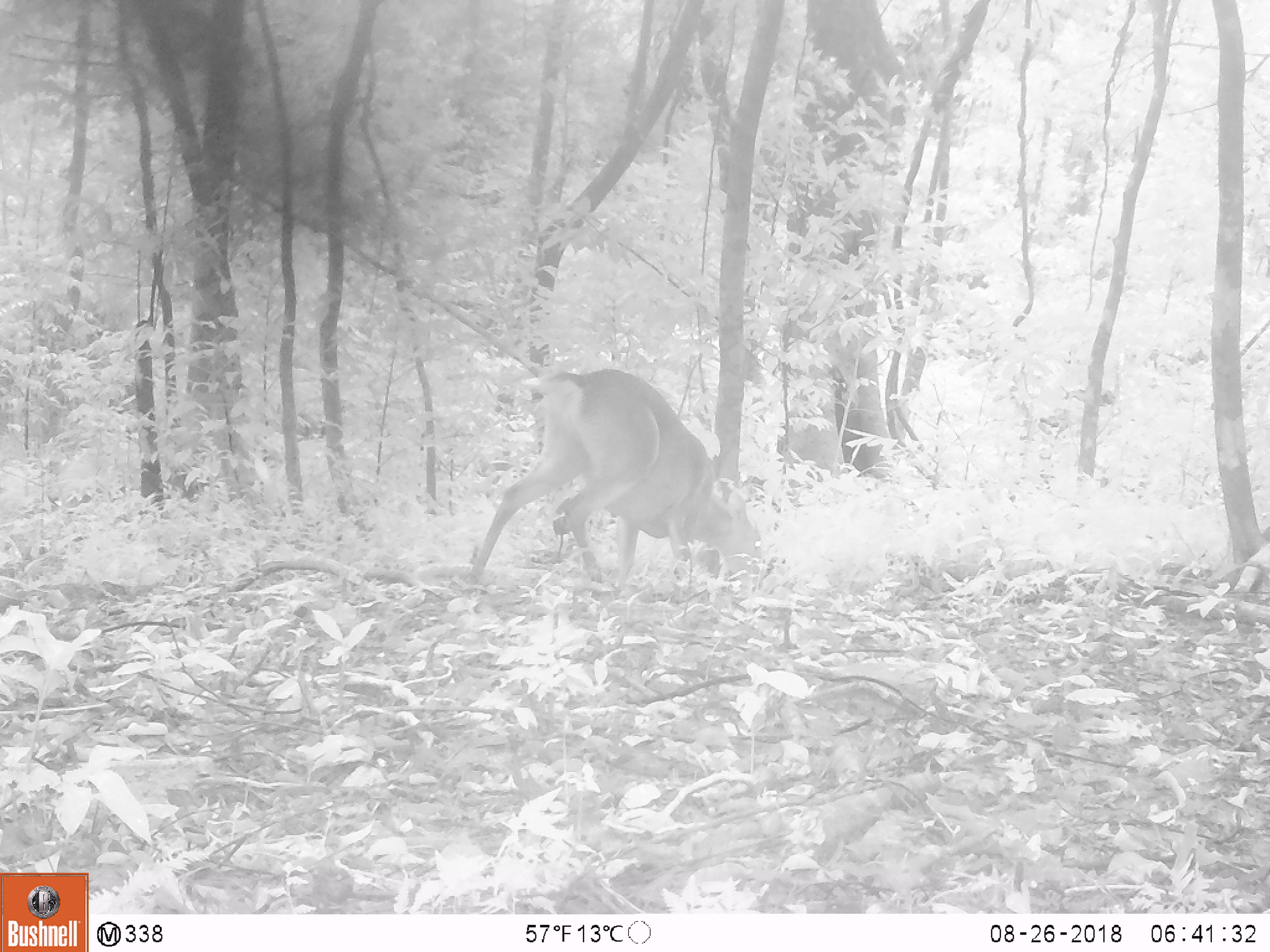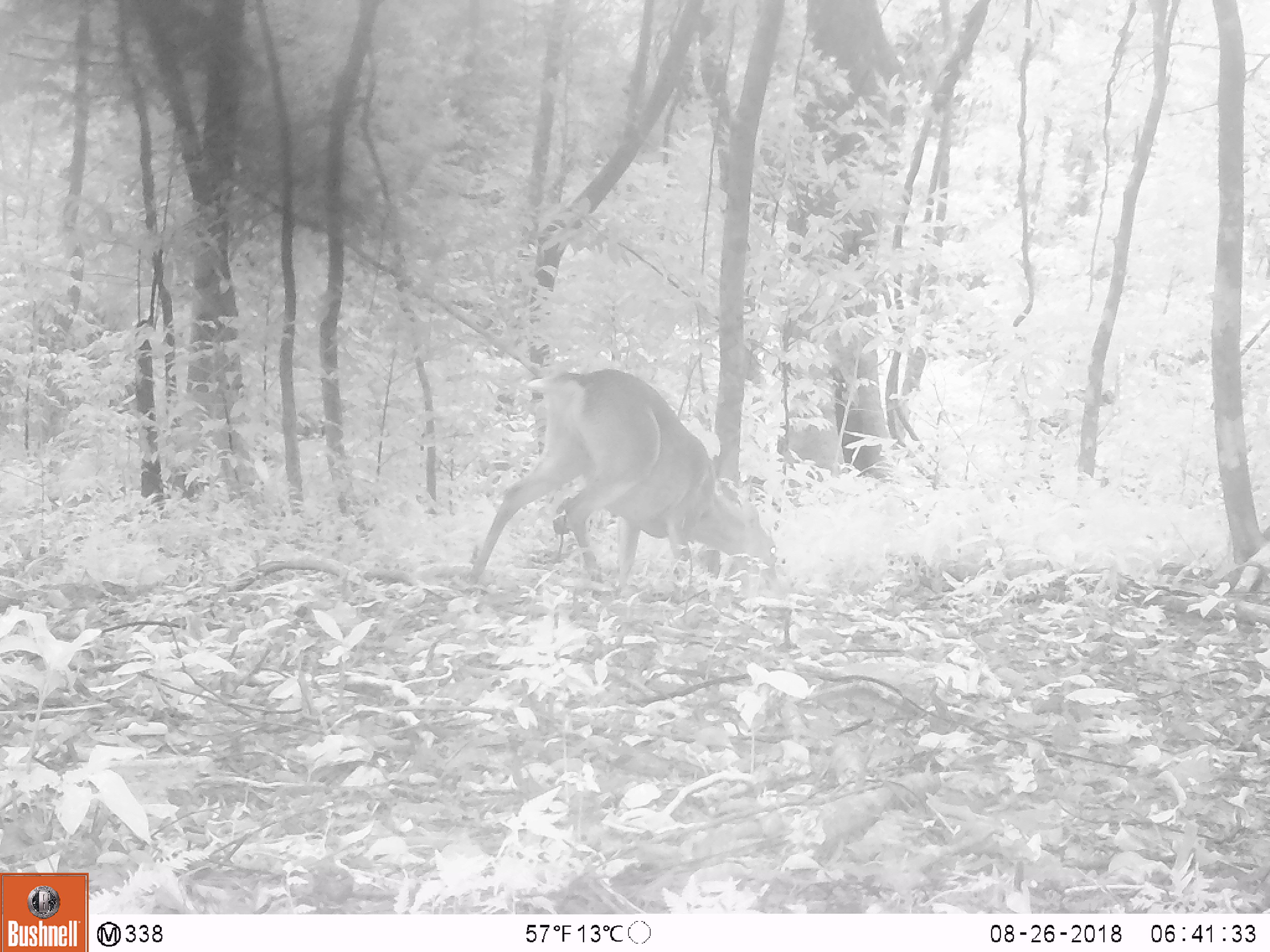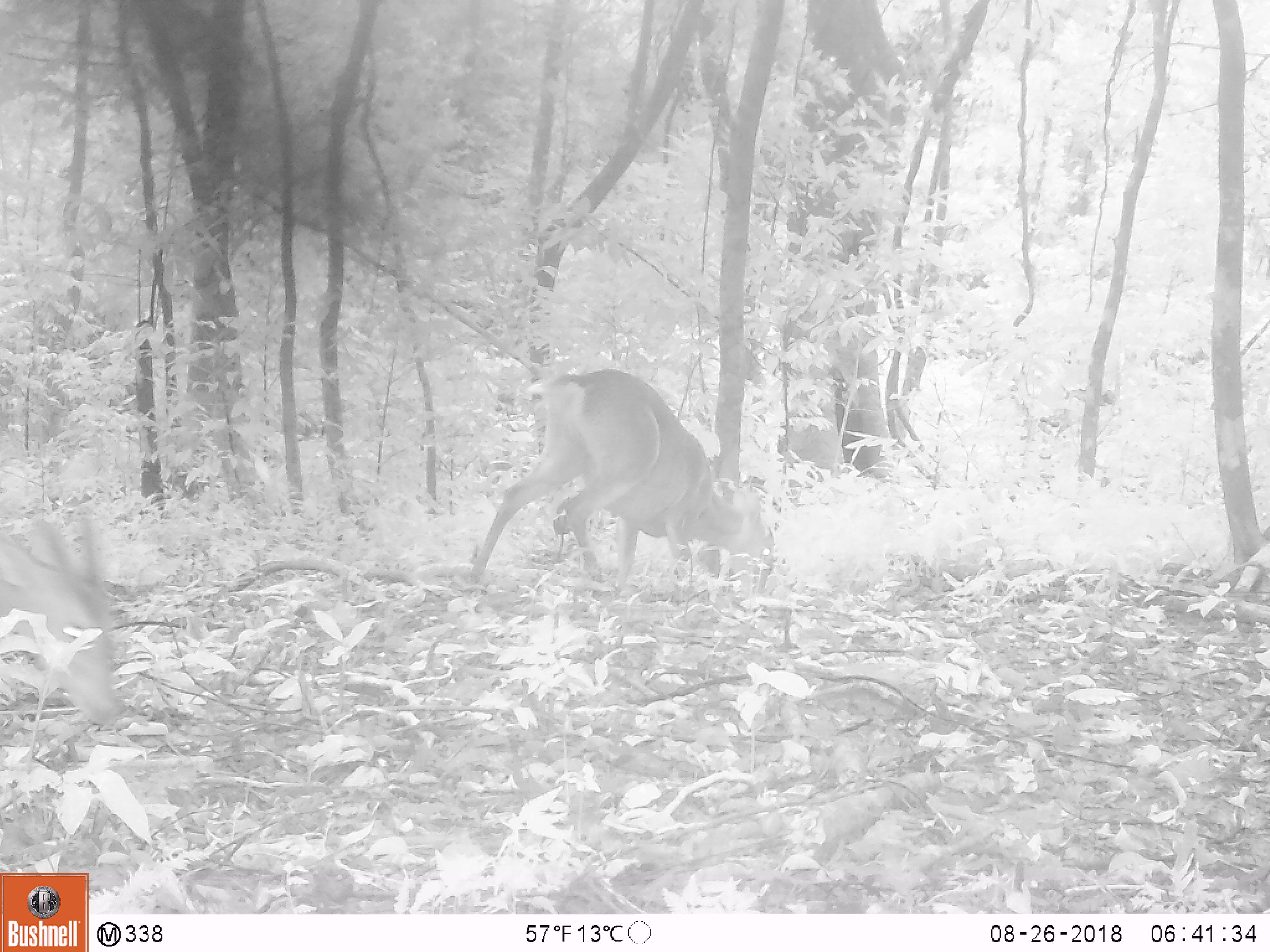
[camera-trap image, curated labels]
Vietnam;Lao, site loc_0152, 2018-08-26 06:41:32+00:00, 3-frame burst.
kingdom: Animalia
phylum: Chordata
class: Mammalia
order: Artiodactyla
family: Cervidae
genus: Muntiacus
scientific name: Muntiacus vuquangensis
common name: large-antlered muntjac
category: large antlered muntjac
Large antlered muntjac (large-antlered muntjac) (Muntiacus vuquangensis). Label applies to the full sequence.